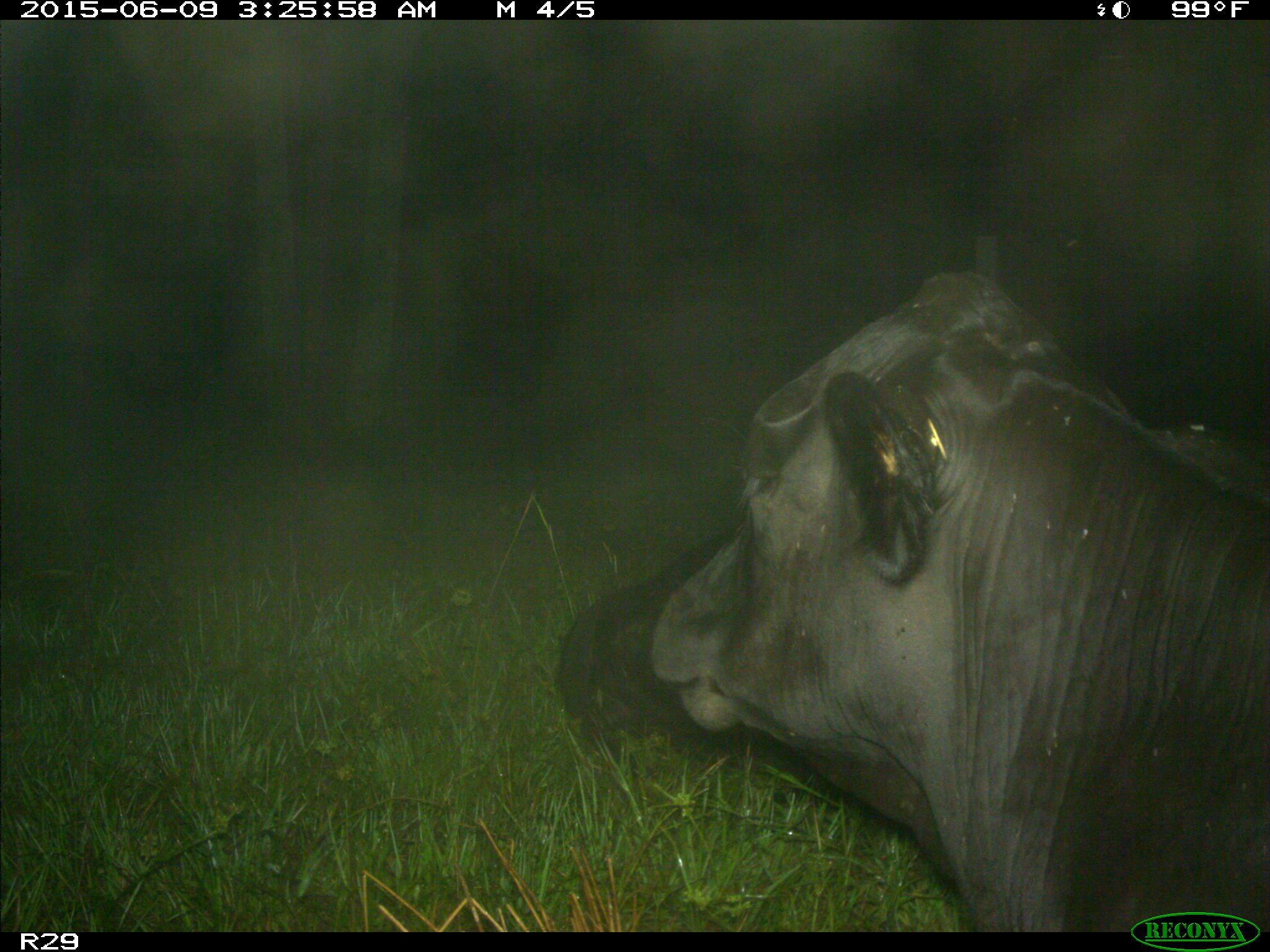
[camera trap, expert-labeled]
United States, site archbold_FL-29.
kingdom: Animalia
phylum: Chordata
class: Mammalia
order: Artiodactyla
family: Bovidae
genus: Bos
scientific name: Bos taurus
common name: domestic cow